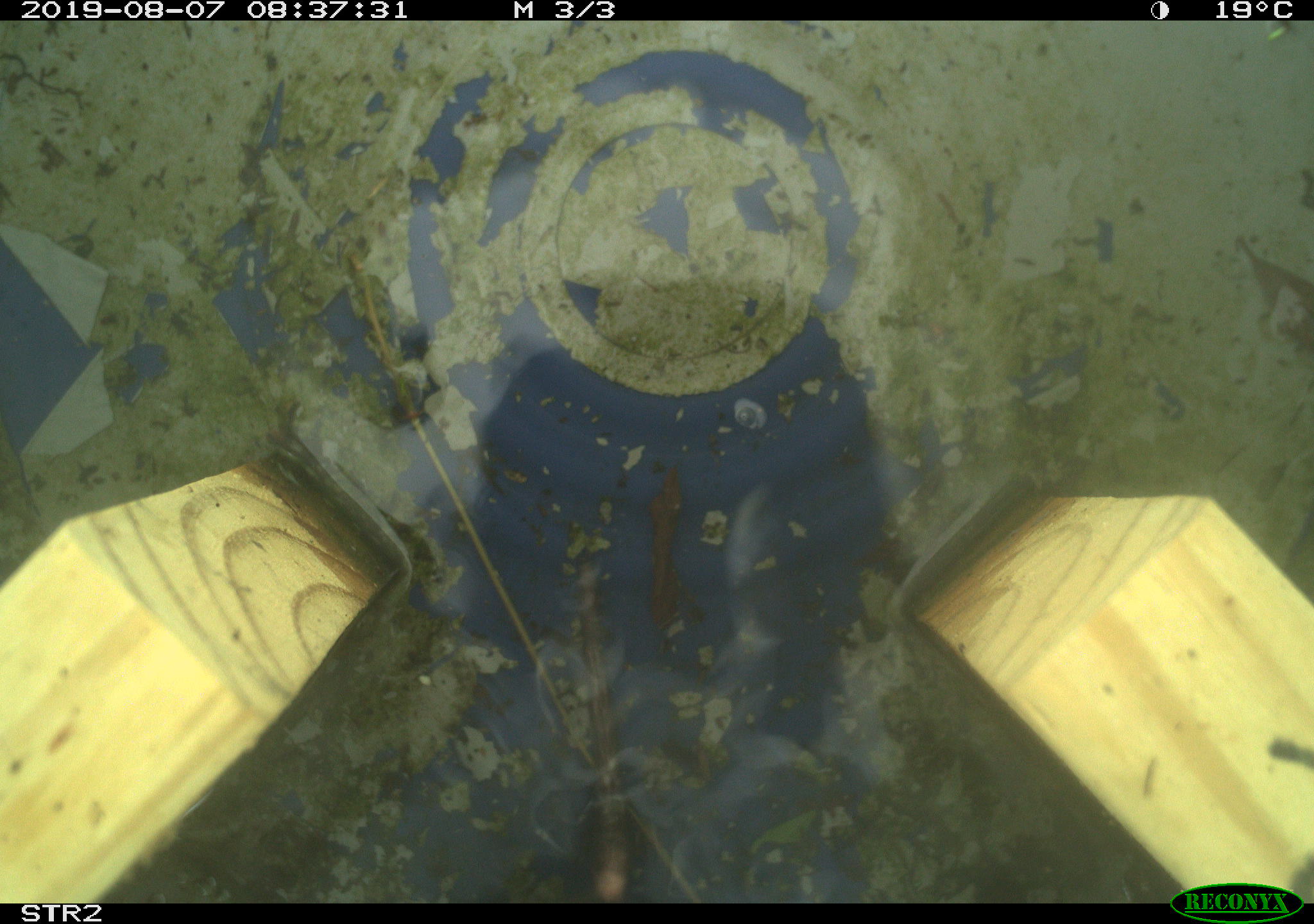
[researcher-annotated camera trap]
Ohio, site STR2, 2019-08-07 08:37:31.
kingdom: Animalia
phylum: Chordata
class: Mammalia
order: Eulipotyphla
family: Talpidae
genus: Condylura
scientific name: Condylura cristata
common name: star-nosed mole